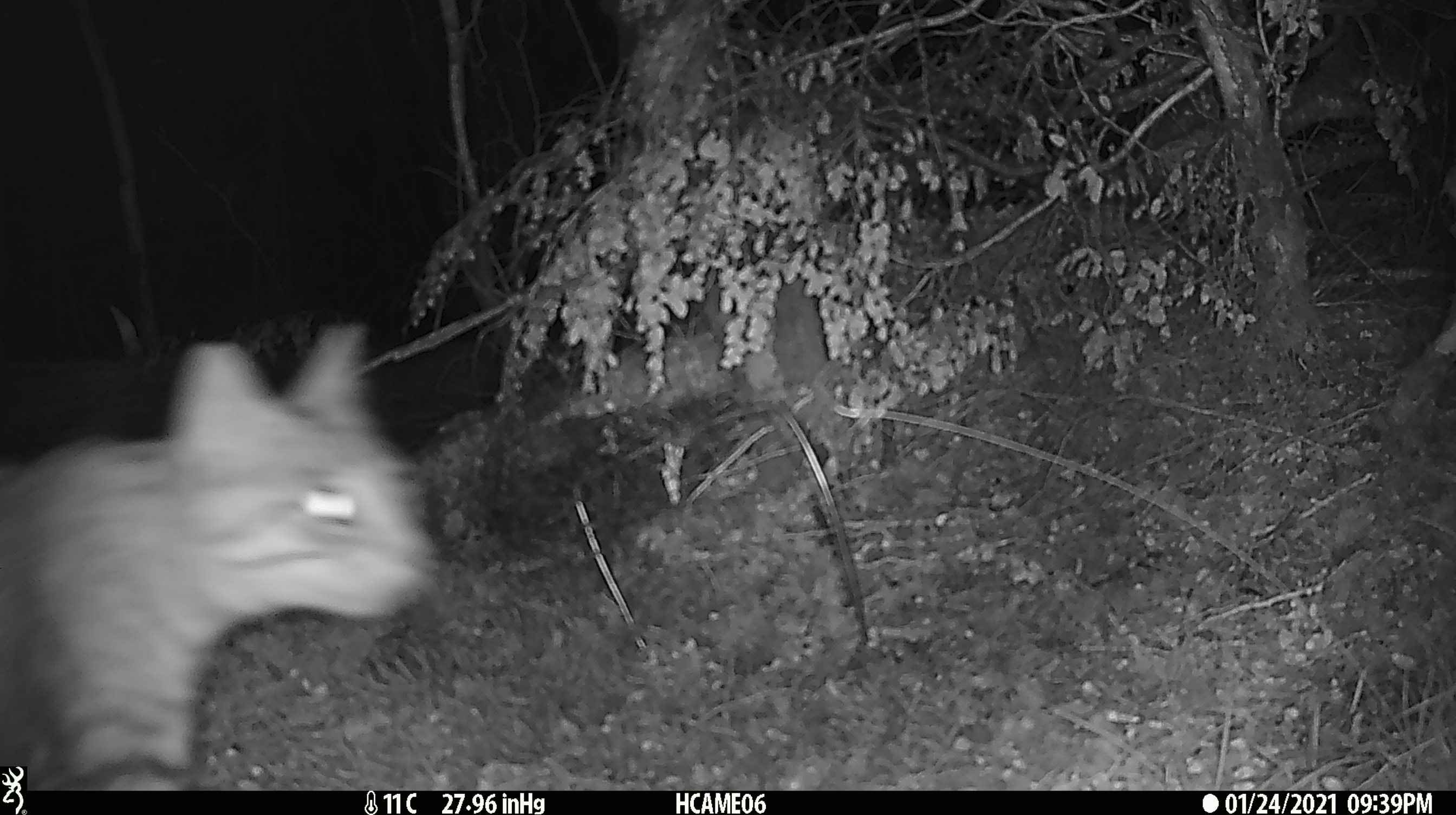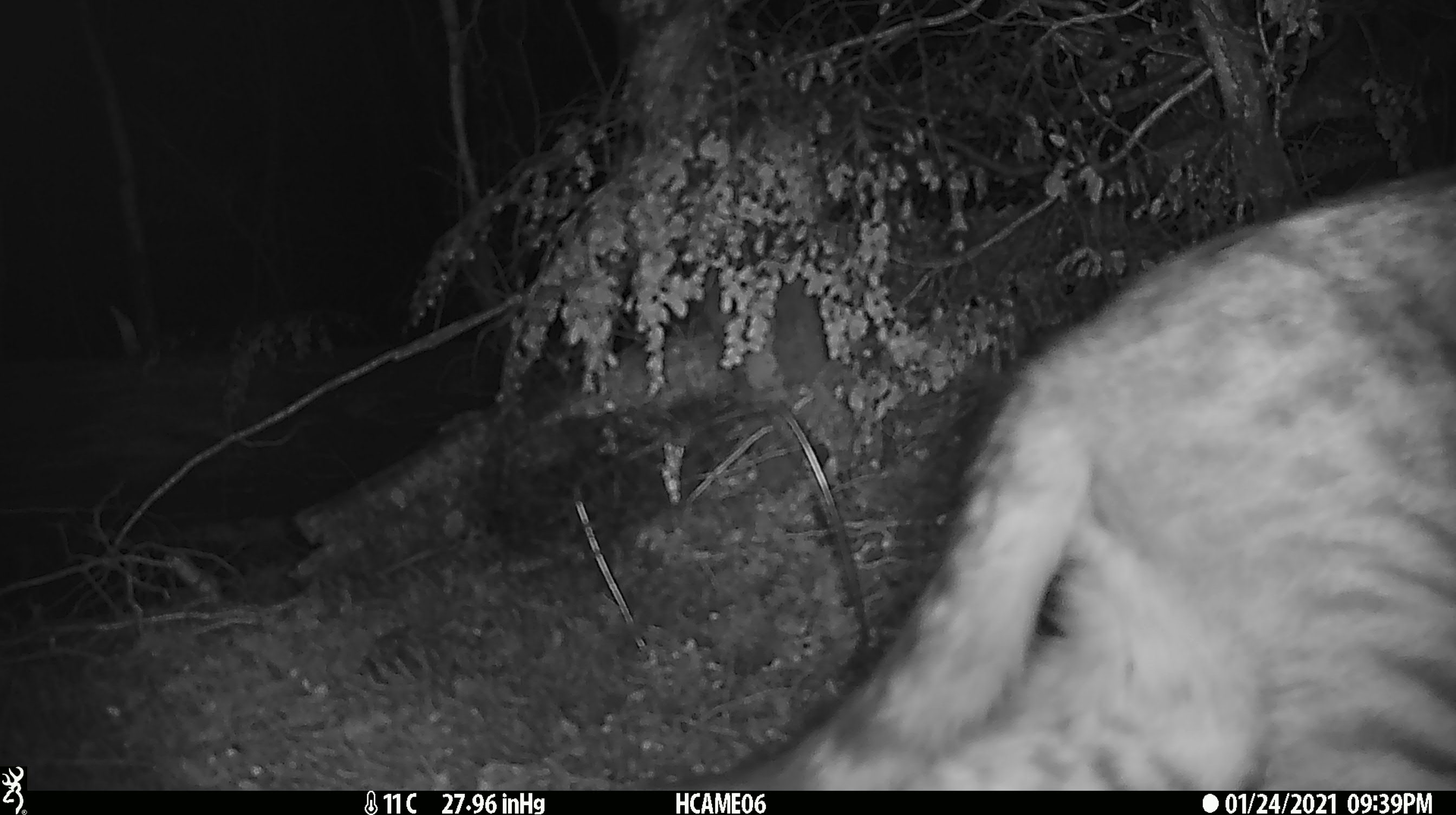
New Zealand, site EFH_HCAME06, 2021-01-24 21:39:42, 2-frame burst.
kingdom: Animalia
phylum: Chordata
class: Mammalia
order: Carnivora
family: Felidae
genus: Felis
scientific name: Felis catus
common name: domestic cat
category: cat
Cat (domestic cat) (Felis catus).